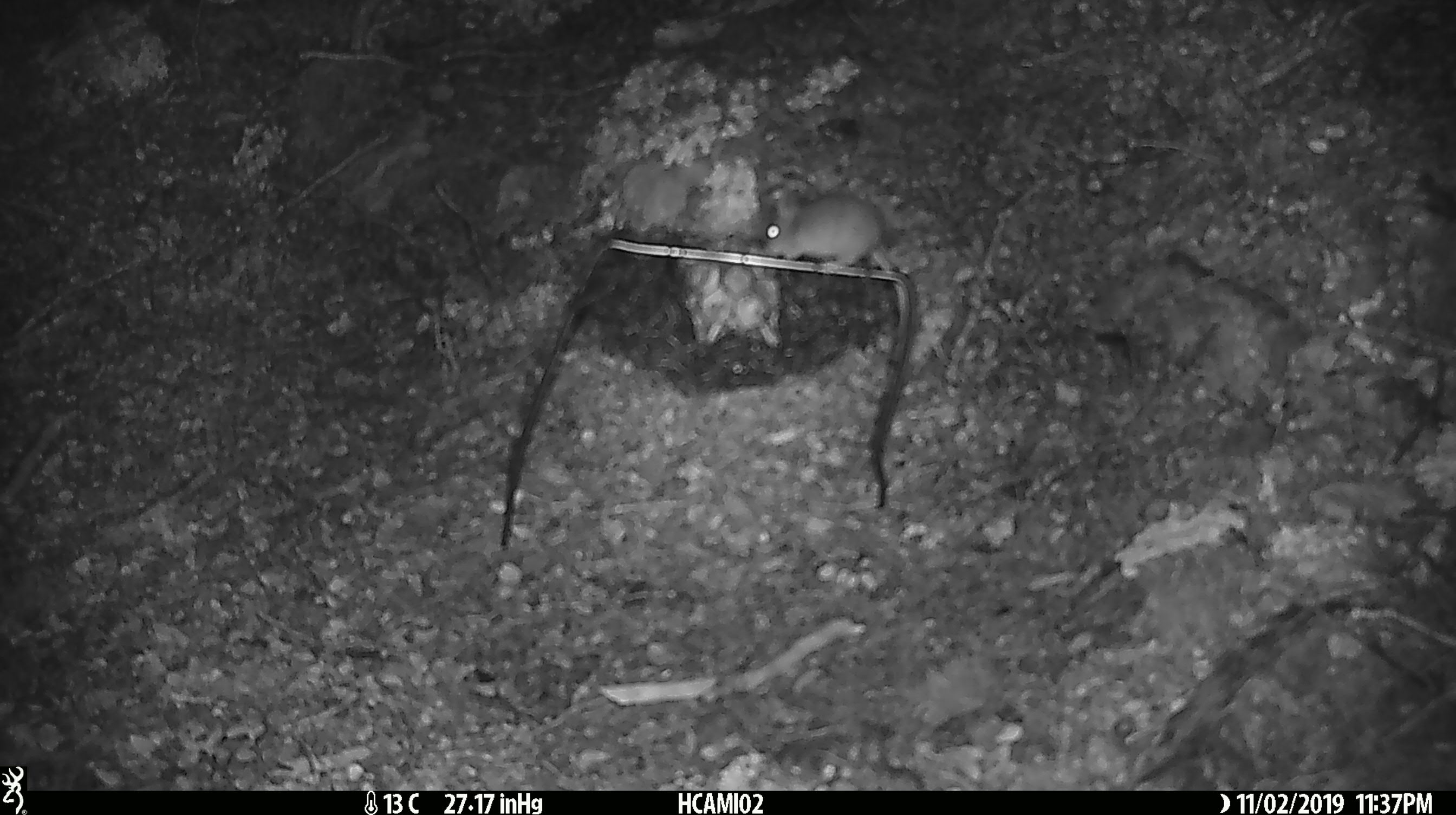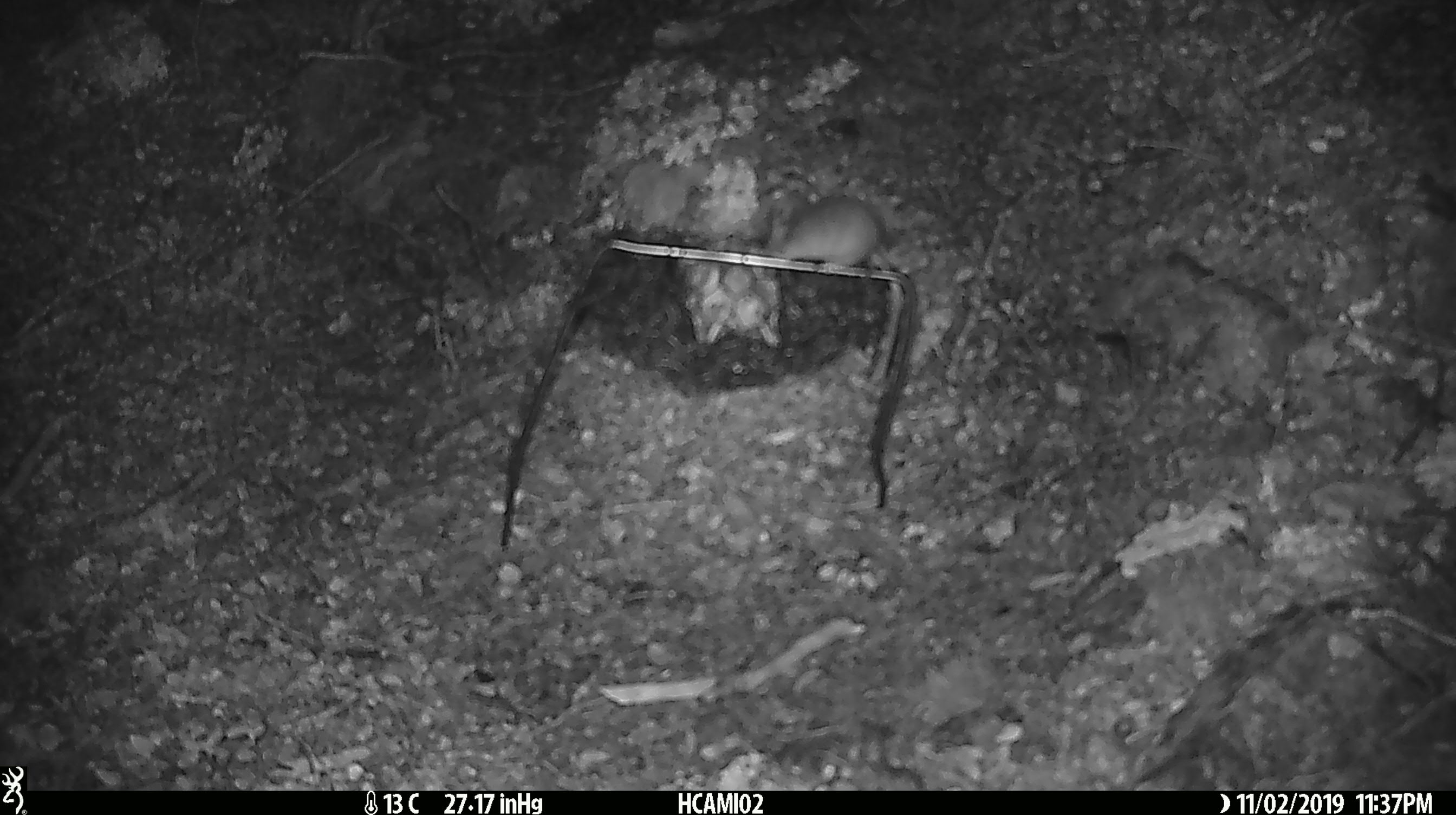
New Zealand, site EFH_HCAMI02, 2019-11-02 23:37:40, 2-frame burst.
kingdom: Animalia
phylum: Chordata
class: Mammalia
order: Rodentia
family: Muridae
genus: Mus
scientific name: Mus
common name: mouse